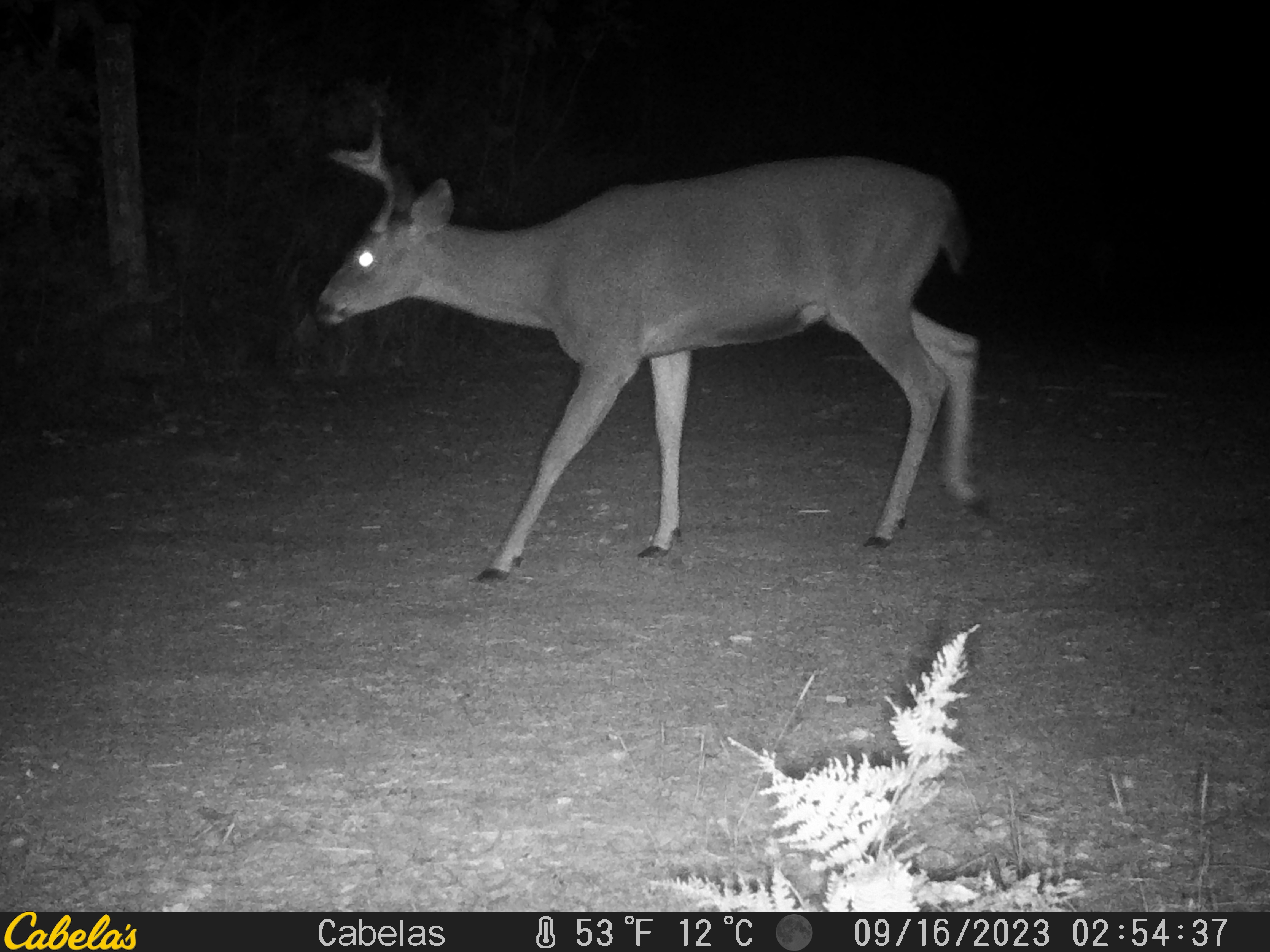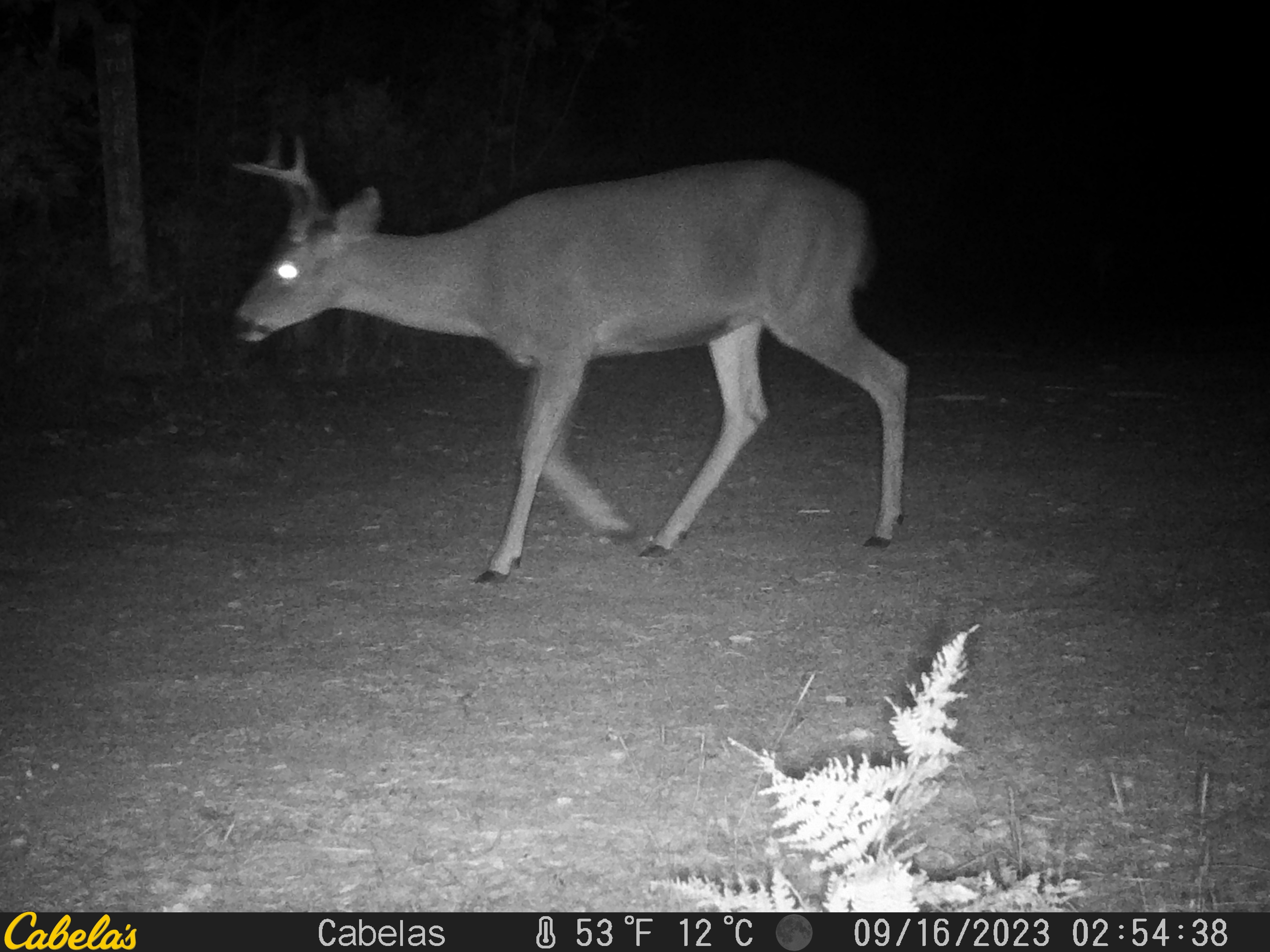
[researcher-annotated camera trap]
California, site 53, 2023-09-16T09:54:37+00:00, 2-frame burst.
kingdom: Animalia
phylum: Chordata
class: Mammalia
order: Artiodactyla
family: Cervidae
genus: Odocoileus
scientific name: Odocoileus hemionus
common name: mule deer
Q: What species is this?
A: Mule deer (Odocoileus hemionus).